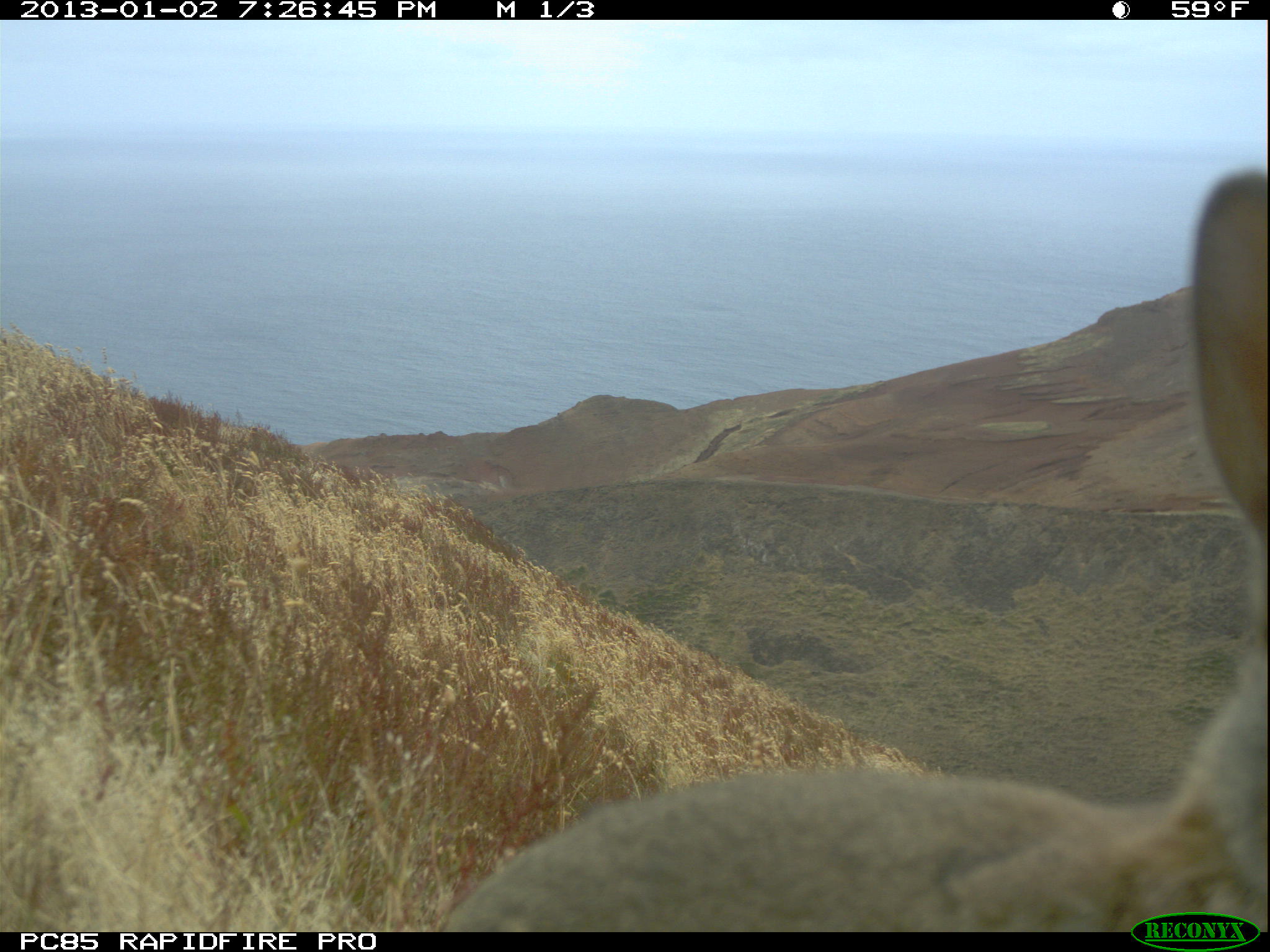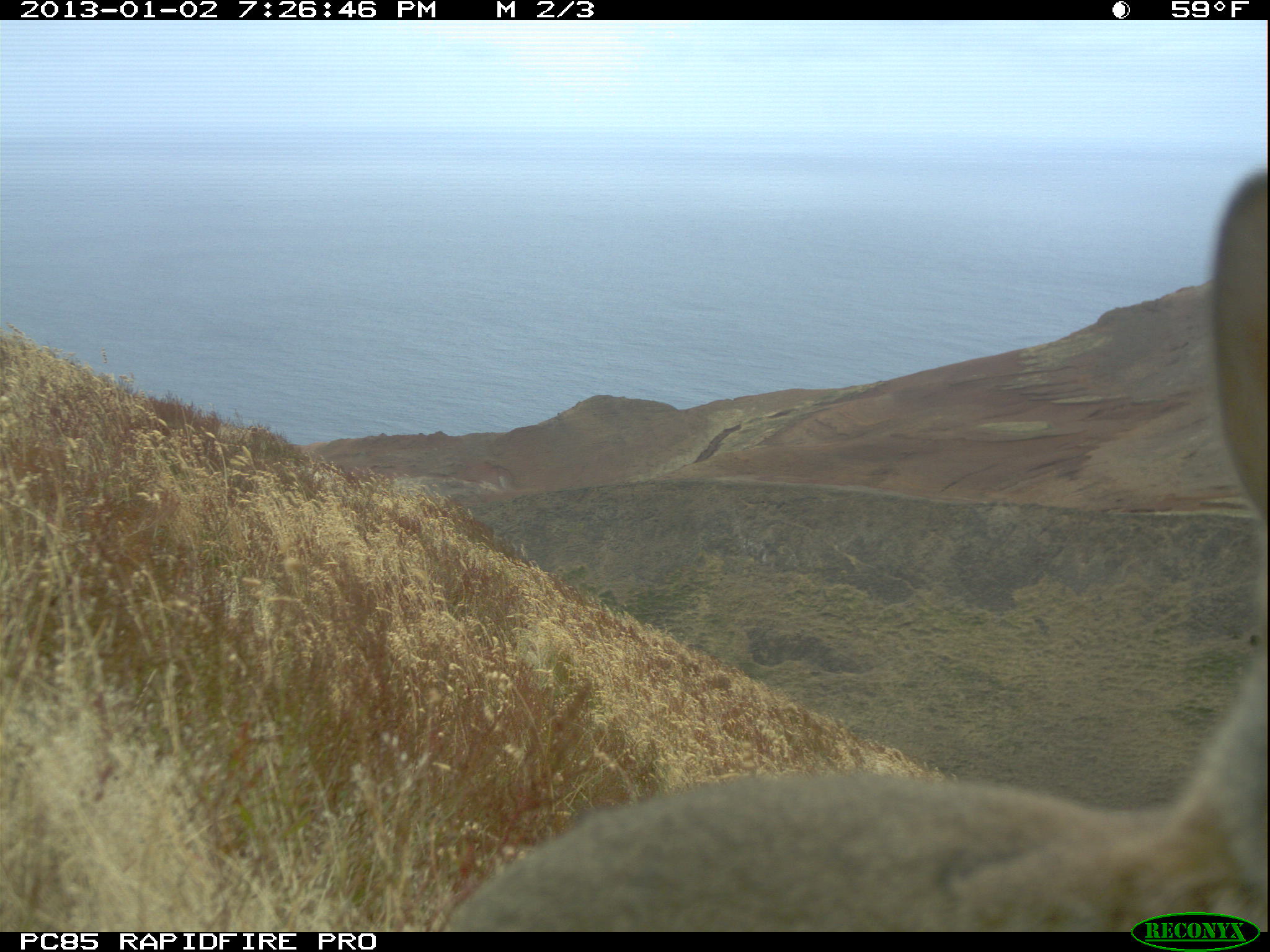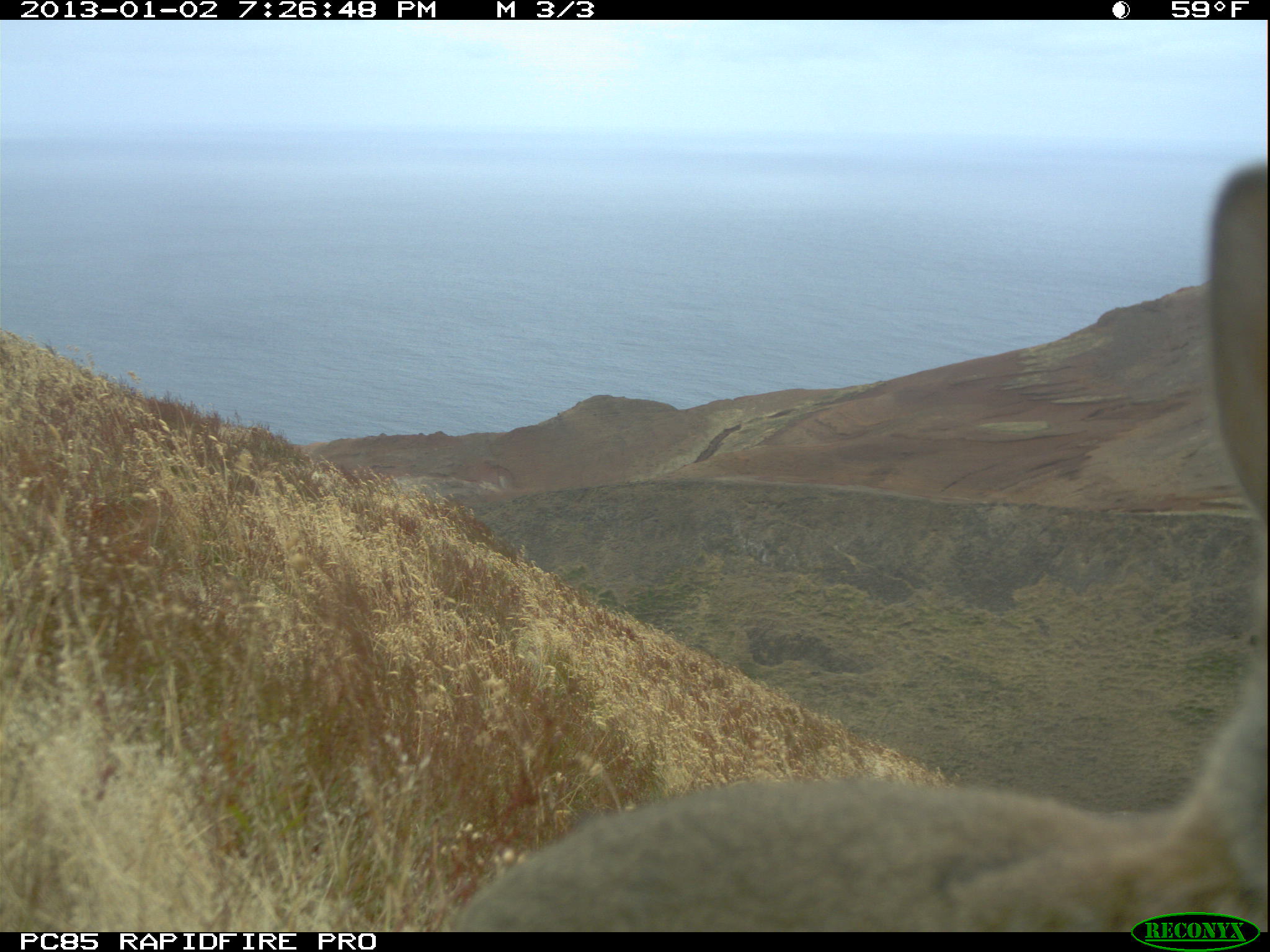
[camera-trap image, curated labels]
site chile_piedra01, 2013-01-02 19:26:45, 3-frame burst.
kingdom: Animalia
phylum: Chordata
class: Mammalia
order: Lagomorpha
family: Leporidae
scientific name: Leporidae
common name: rabbits and hares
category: rabbit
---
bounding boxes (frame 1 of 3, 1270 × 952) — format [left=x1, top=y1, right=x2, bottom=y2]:
rabbit: [left=430, top=169, right=1266, bottom=936]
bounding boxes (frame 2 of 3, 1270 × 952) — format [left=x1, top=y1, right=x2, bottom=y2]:
rabbit: [left=433, top=169, right=1266, bottom=935]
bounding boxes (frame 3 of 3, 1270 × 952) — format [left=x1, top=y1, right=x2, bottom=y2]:
rabbit: [left=441, top=196, right=1269, bottom=938]